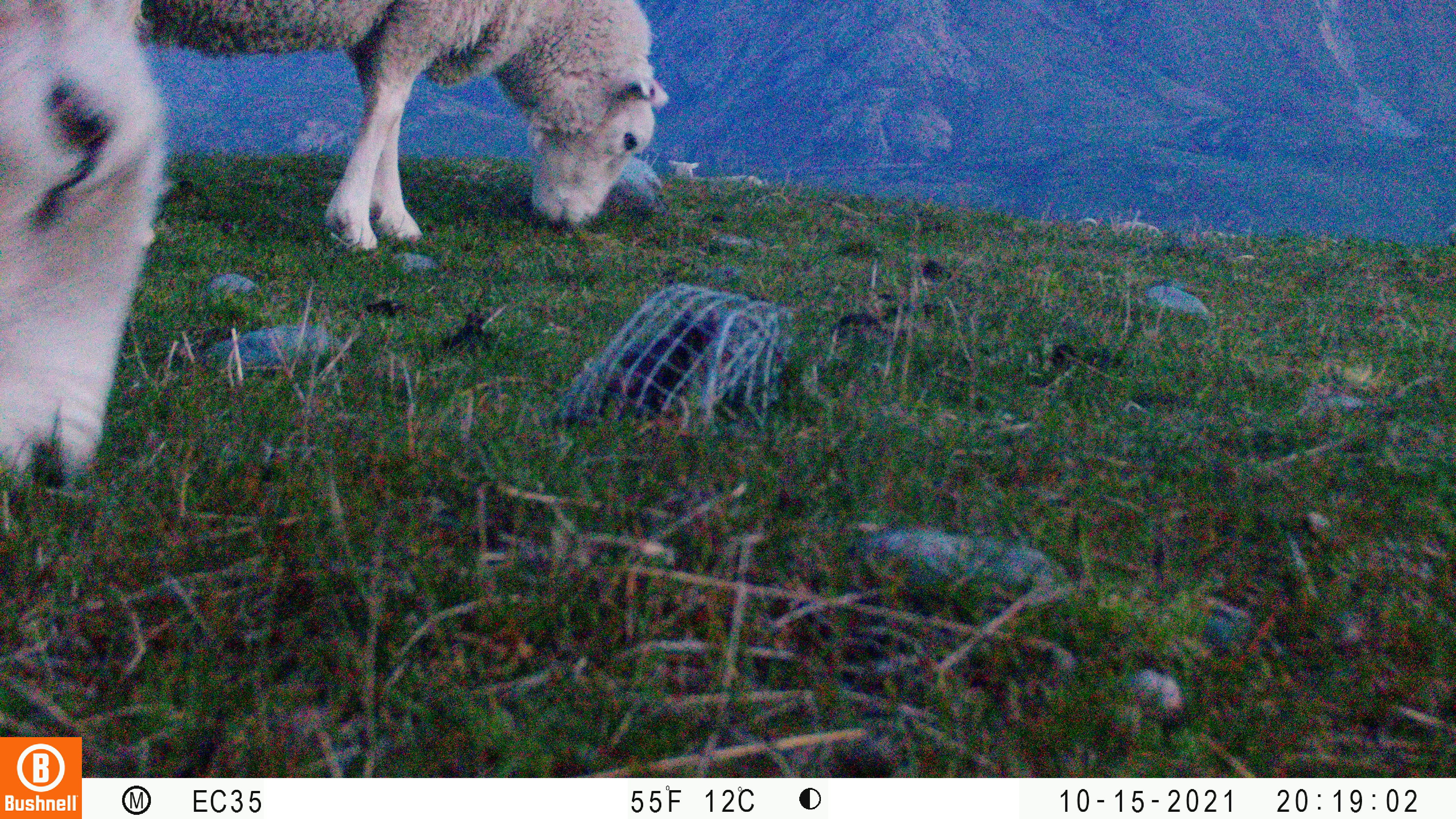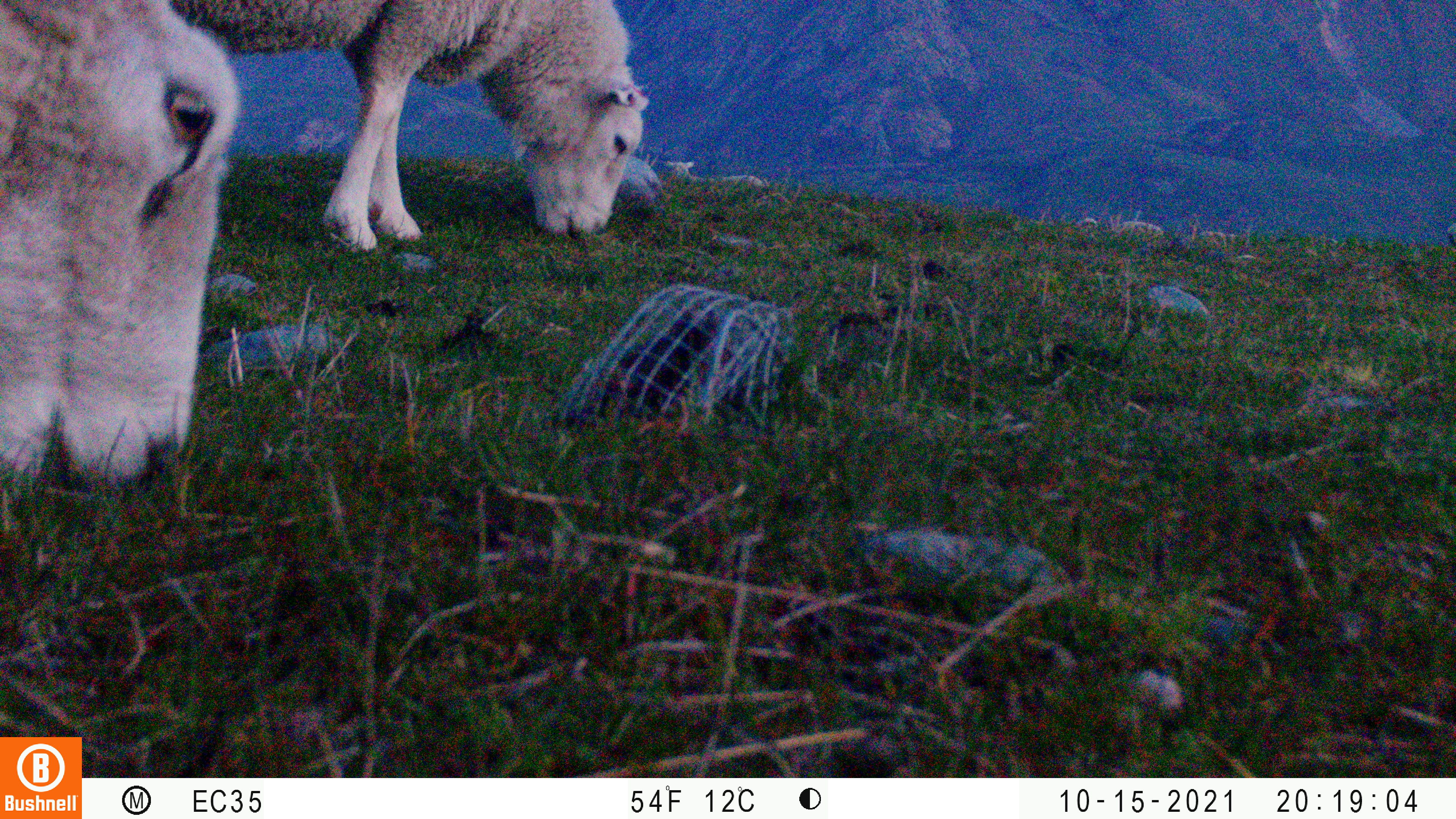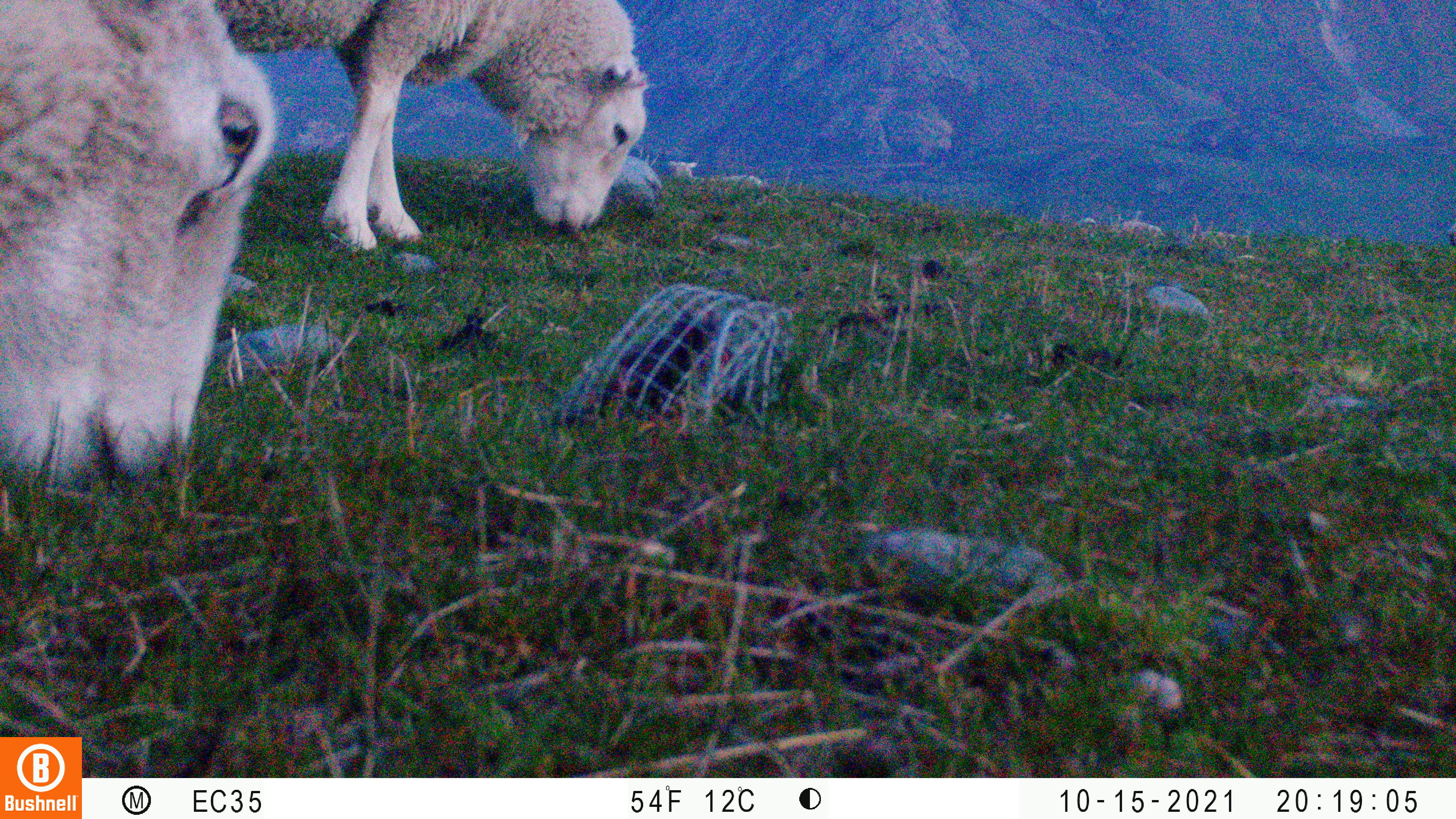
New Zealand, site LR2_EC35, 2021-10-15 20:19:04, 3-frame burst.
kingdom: Animalia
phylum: Chordata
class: Mammalia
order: Artiodactyla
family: Bovidae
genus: Bos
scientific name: Bos taurus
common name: domestic cow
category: cow